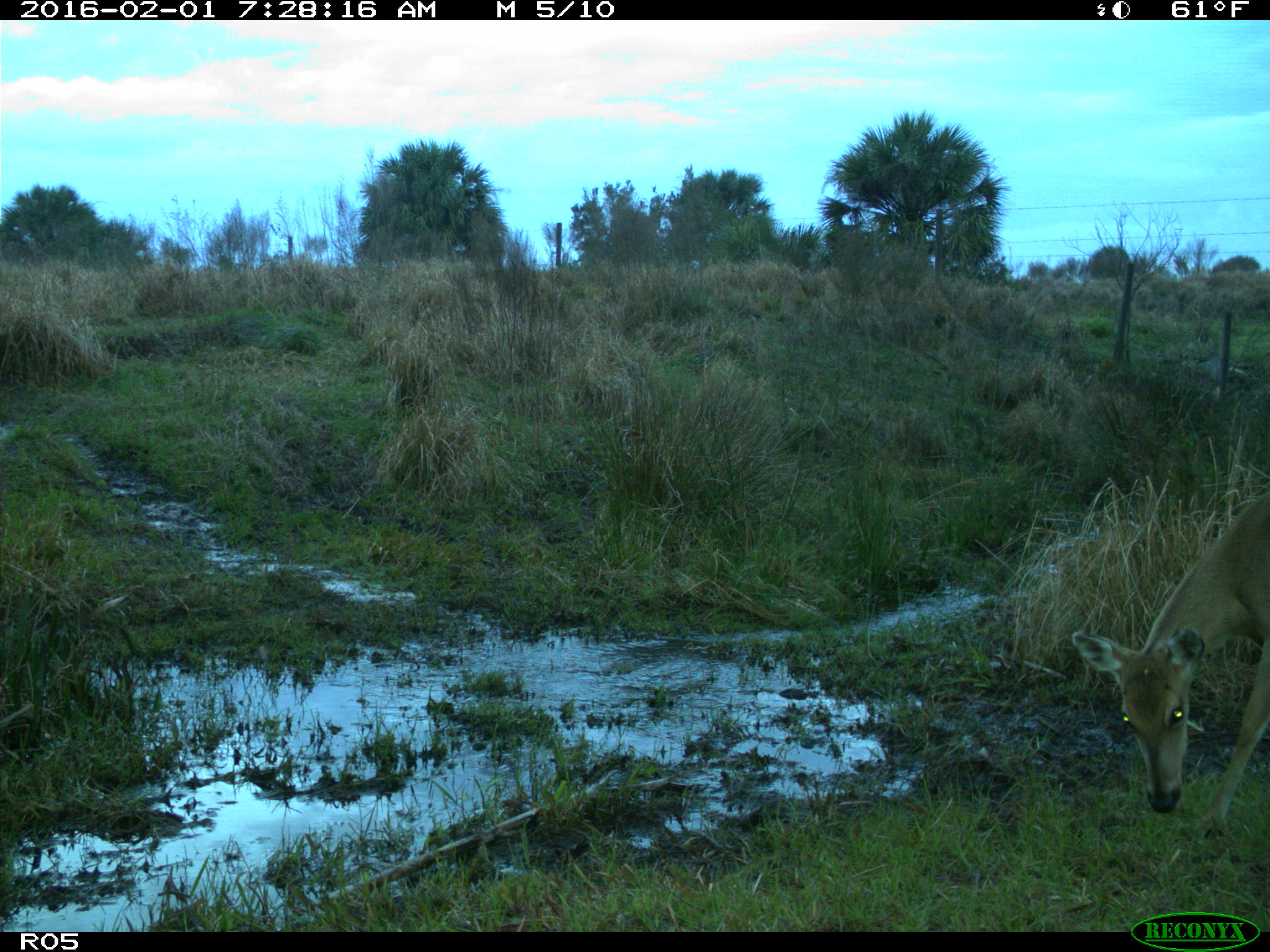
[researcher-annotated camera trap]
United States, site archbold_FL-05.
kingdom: Animalia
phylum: Chordata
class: Mammalia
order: Artiodactyla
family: Cervidae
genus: Odocoileus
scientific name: Odocoileus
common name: deer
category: unidentified deer